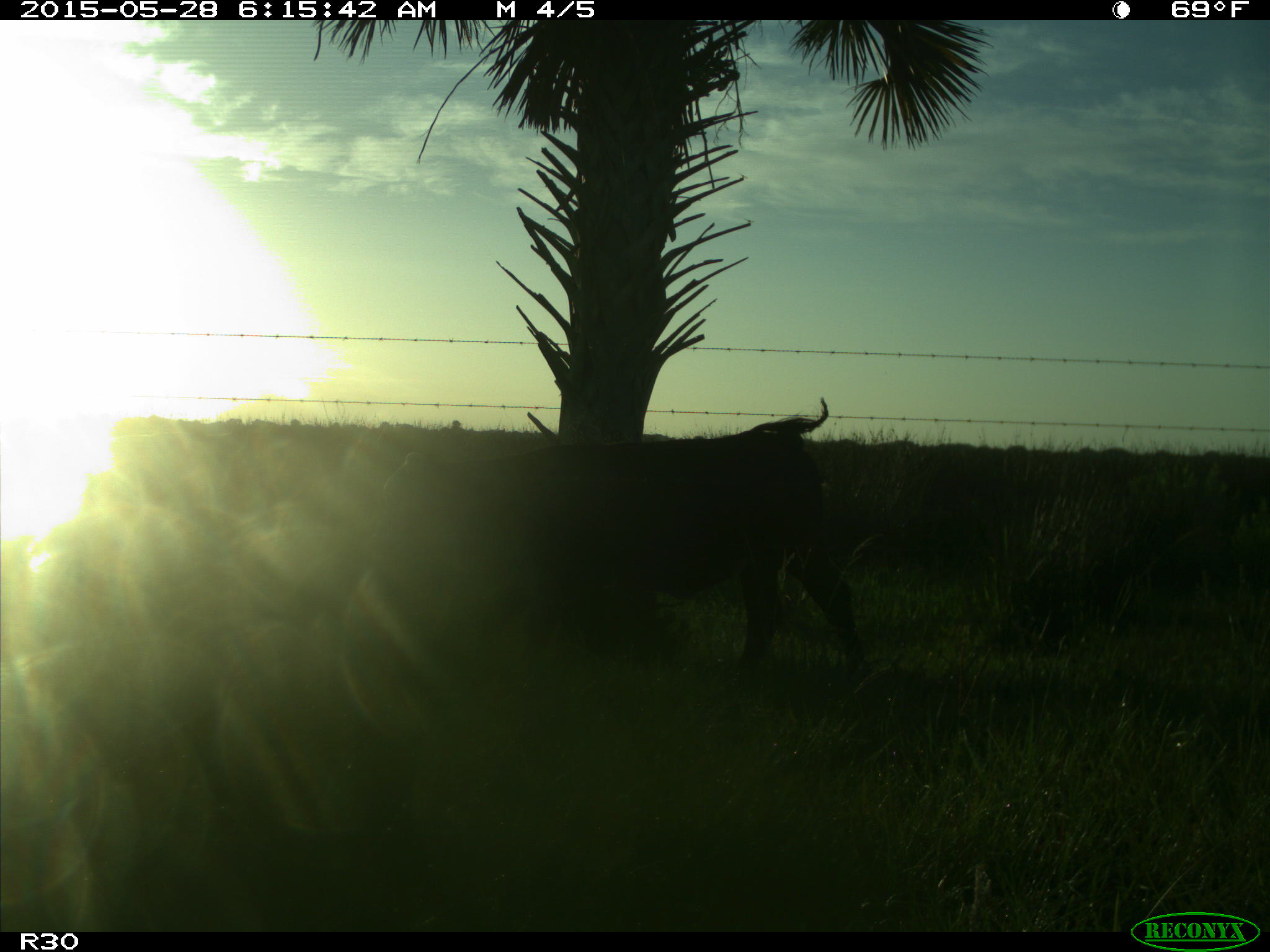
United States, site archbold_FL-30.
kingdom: Animalia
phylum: Chordata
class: Mammalia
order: Artiodactyla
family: Bovidae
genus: Bos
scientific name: Bos taurus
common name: domestic cow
Bos taurus (domestic cow).